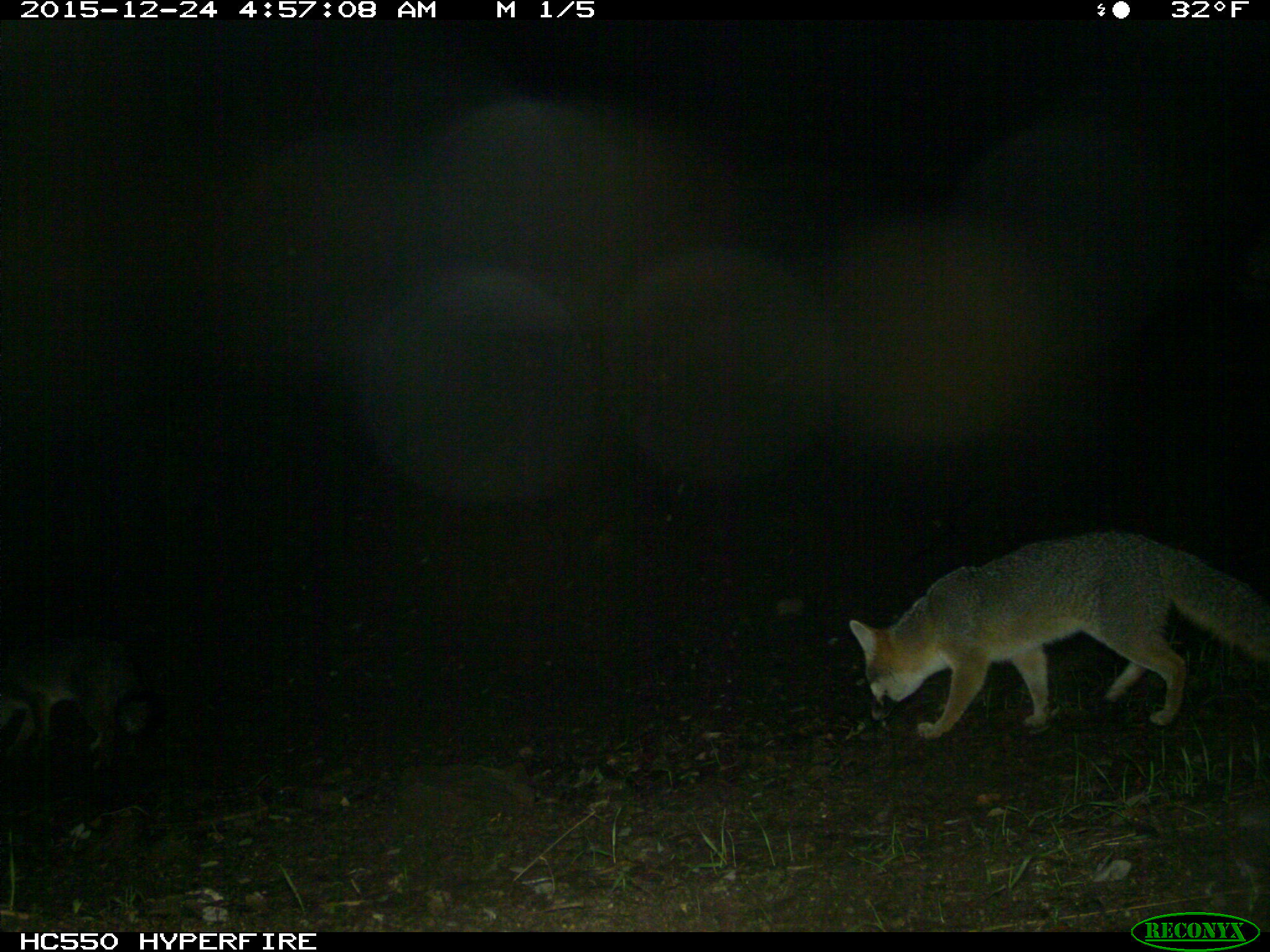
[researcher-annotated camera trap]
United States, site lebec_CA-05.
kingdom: Animalia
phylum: Chordata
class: Mammalia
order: Carnivora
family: Canidae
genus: Urocyon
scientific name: Urocyon cinereoargenteus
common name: gray fox